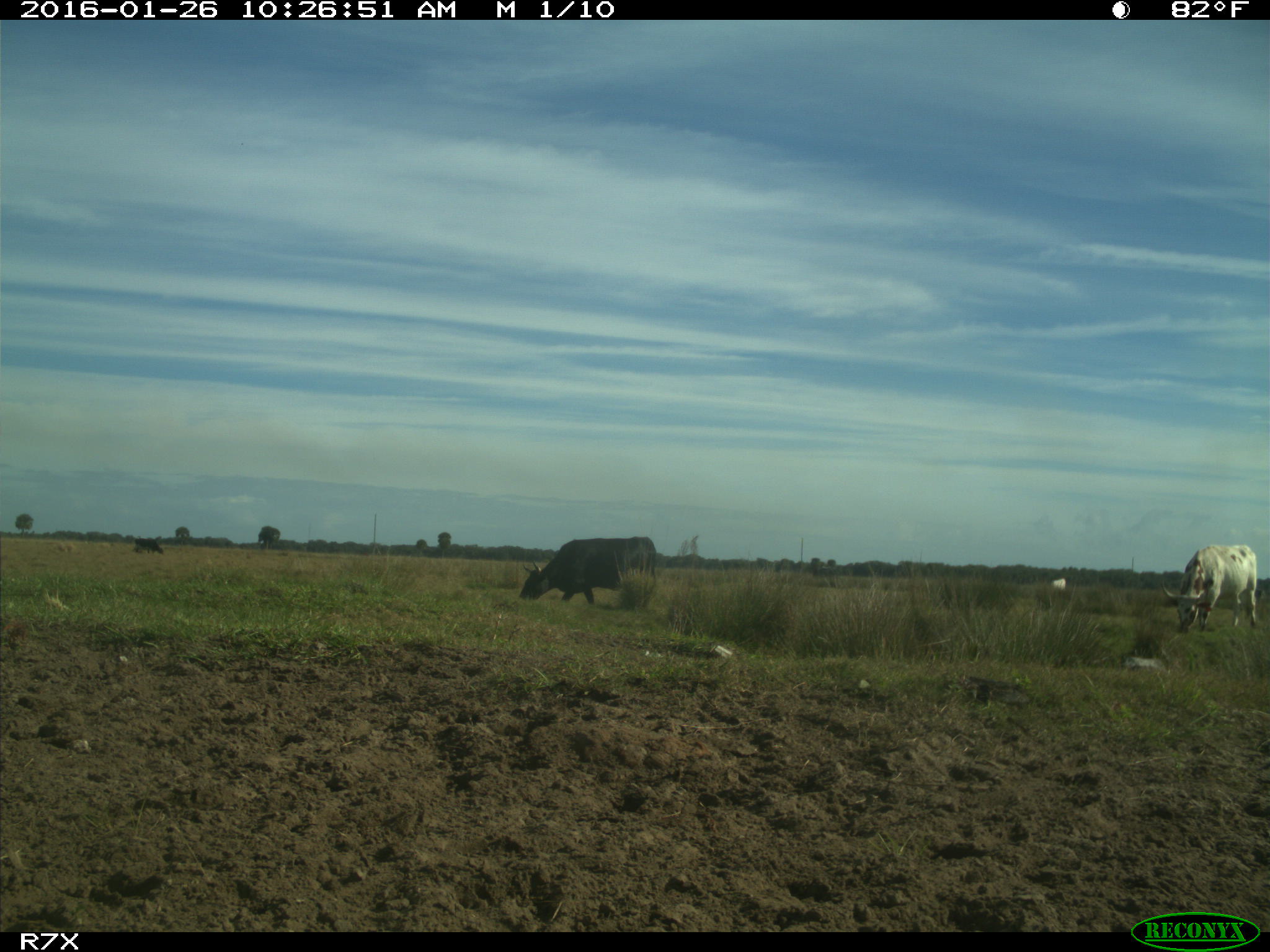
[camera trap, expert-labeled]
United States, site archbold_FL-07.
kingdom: Animalia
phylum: Chordata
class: Mammalia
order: Artiodactyla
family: Bovidae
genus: Bos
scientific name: Bos taurus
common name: domestic cow